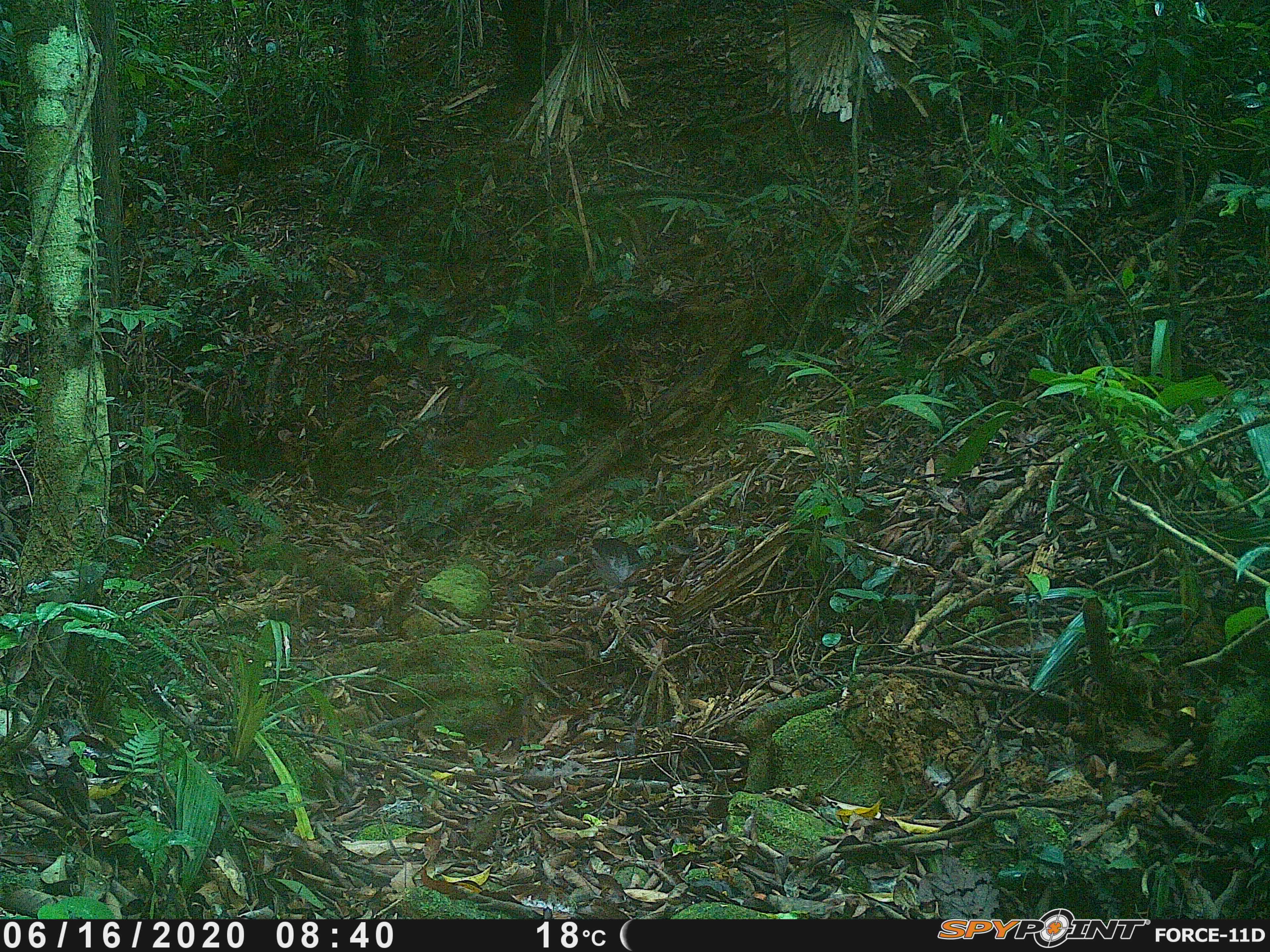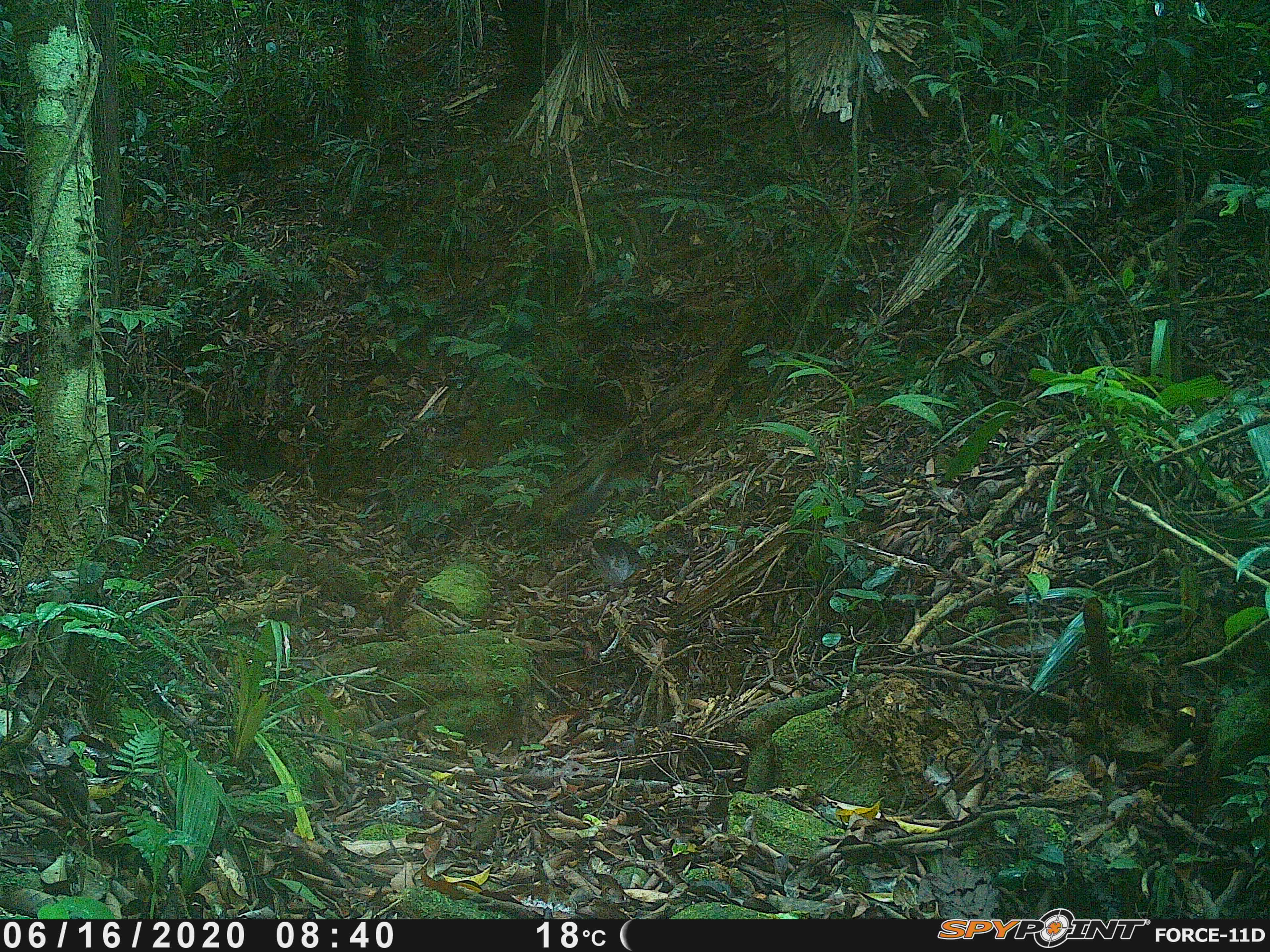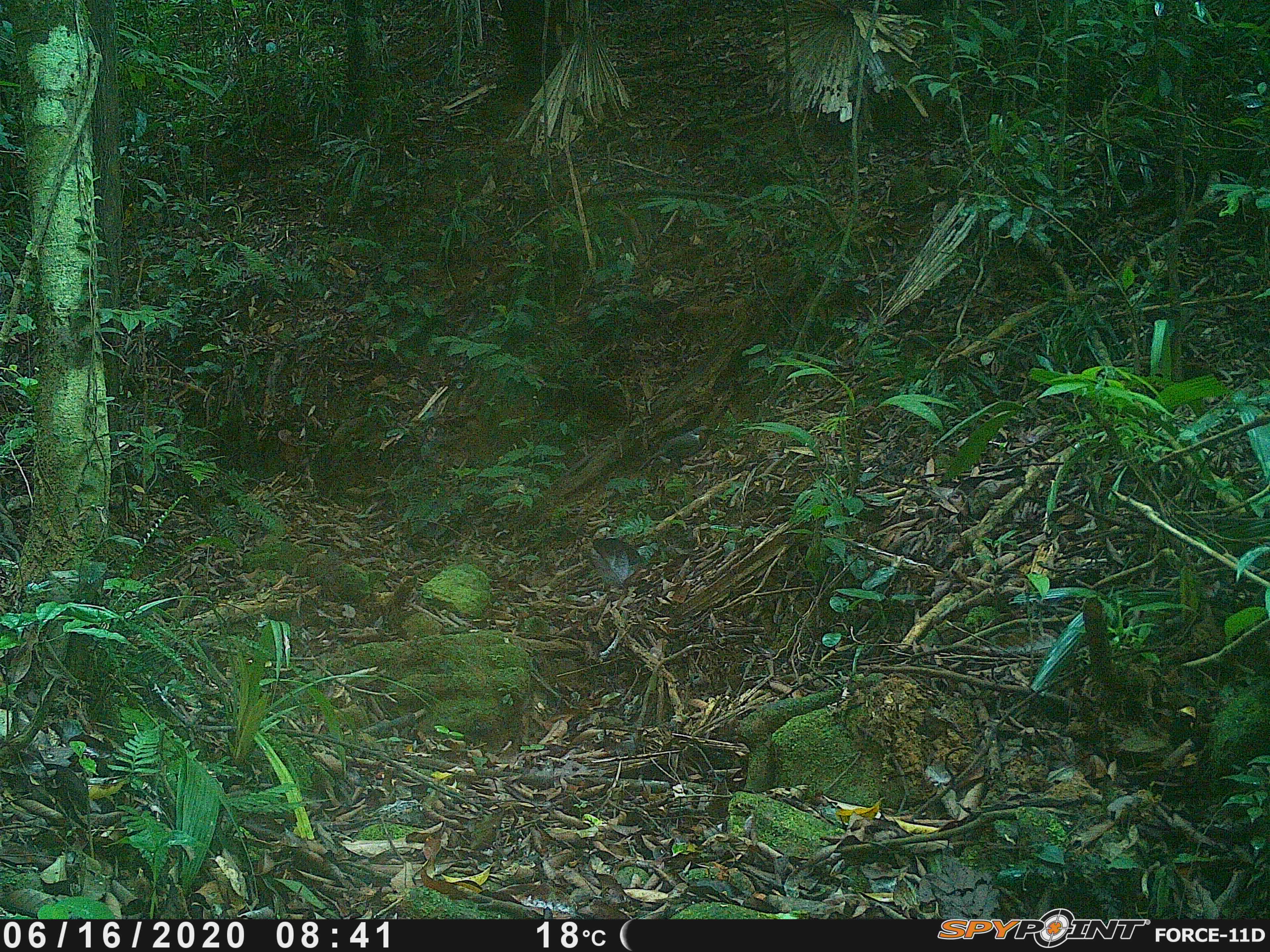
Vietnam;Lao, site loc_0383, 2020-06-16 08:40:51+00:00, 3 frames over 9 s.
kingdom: Animalia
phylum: Chordata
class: Aves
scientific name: Aves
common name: bird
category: unidentified bird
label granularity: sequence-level